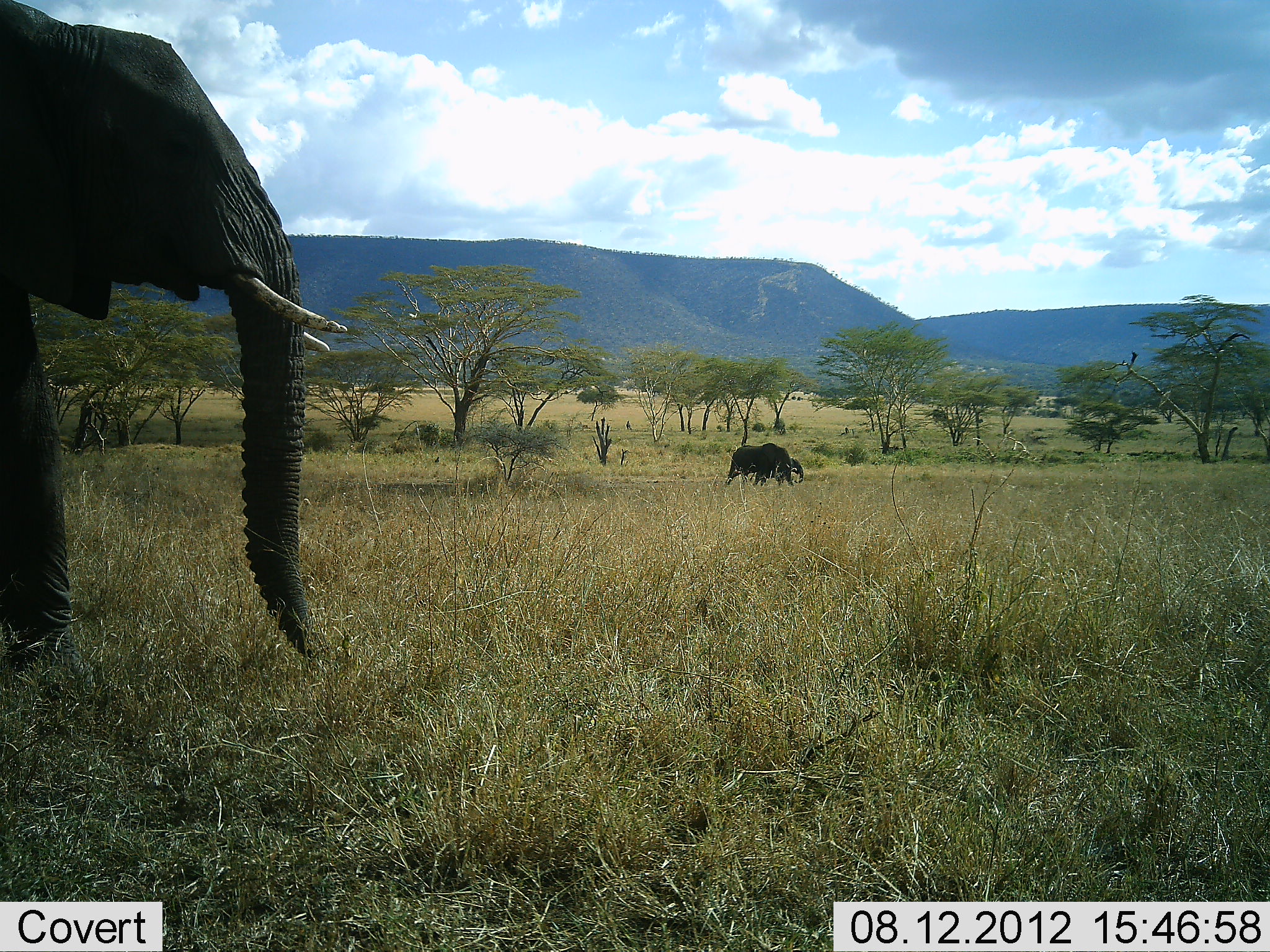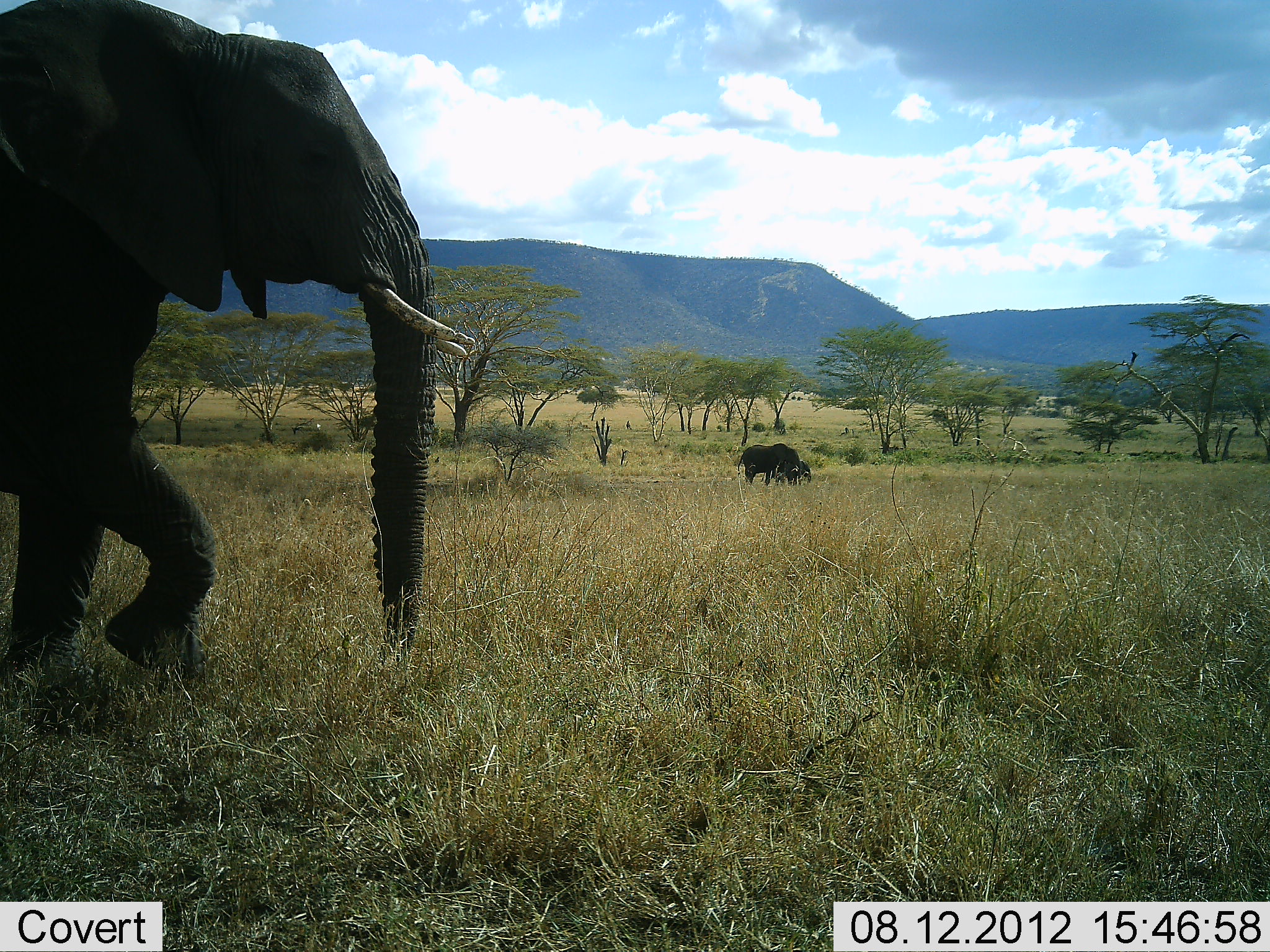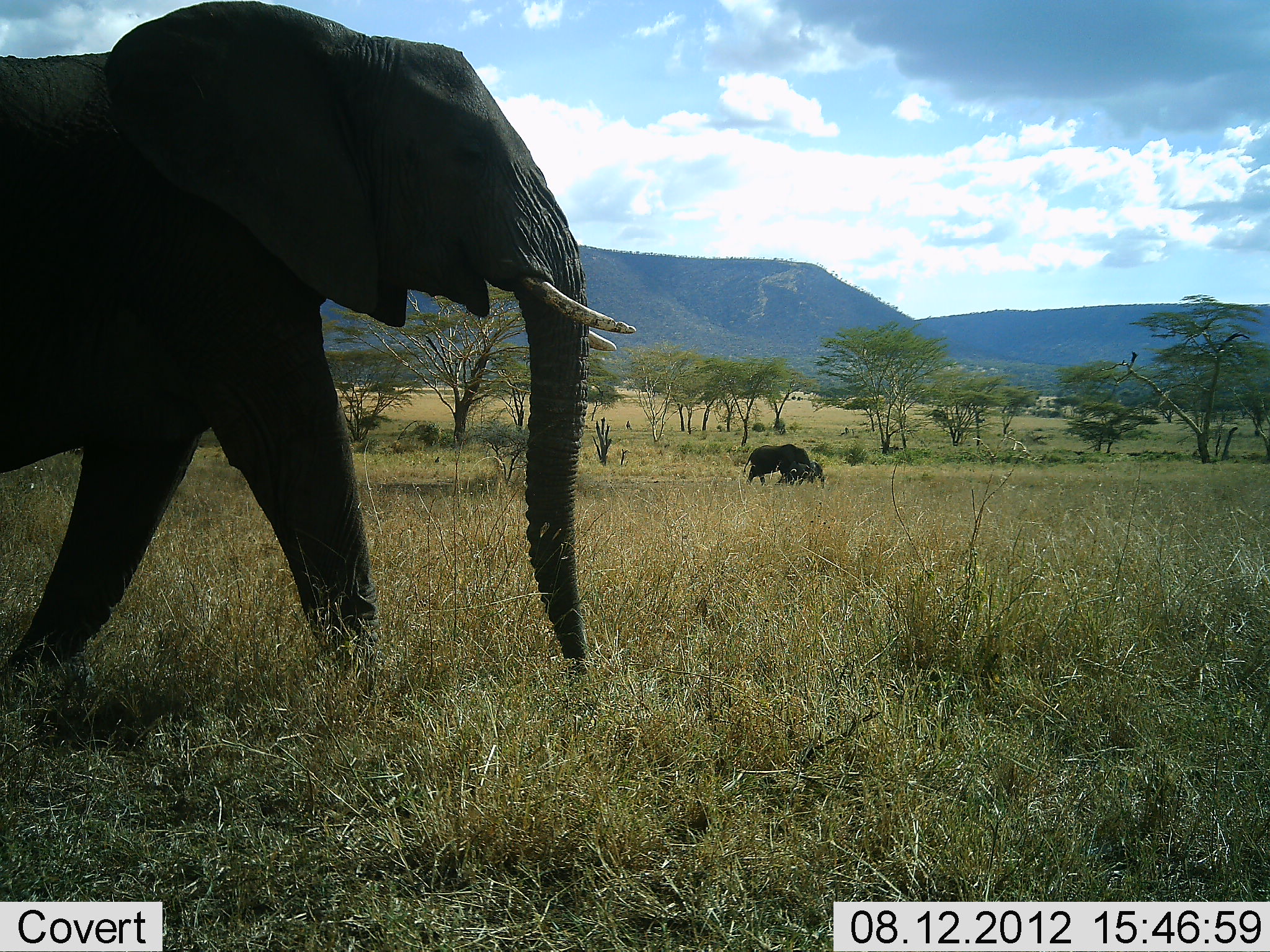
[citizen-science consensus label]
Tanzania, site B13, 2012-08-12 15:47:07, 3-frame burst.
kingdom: Animalia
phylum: Chordata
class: Mammalia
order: Proboscidea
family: Elephantidae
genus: Loxodonta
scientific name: Loxodonta africana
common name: african bush elephant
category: elephant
Elephant (african bush elephant) (Loxodonta africana), count 2. Behavior (volunteer vote fractions): standing 8%, resting 0%, moving 92%, interacting 0%. Young present (vote fraction): 23%. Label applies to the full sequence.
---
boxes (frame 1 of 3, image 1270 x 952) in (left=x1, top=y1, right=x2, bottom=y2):
animal: (left=0, top=0, right=348, bottom=702); (left=724, top=443, right=794, bottom=487); (left=749, top=456, right=804, bottom=487)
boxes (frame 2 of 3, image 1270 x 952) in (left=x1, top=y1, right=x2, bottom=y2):
animal: (left=0, top=0, right=477, bottom=724); (left=737, top=443, right=801, bottom=486); (left=760, top=457, right=812, bottom=486)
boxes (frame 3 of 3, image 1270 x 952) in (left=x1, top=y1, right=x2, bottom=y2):
animal: (left=0, top=0, right=638, bottom=706); (left=741, top=443, right=815, bottom=487); (left=775, top=460, right=825, bottom=489)